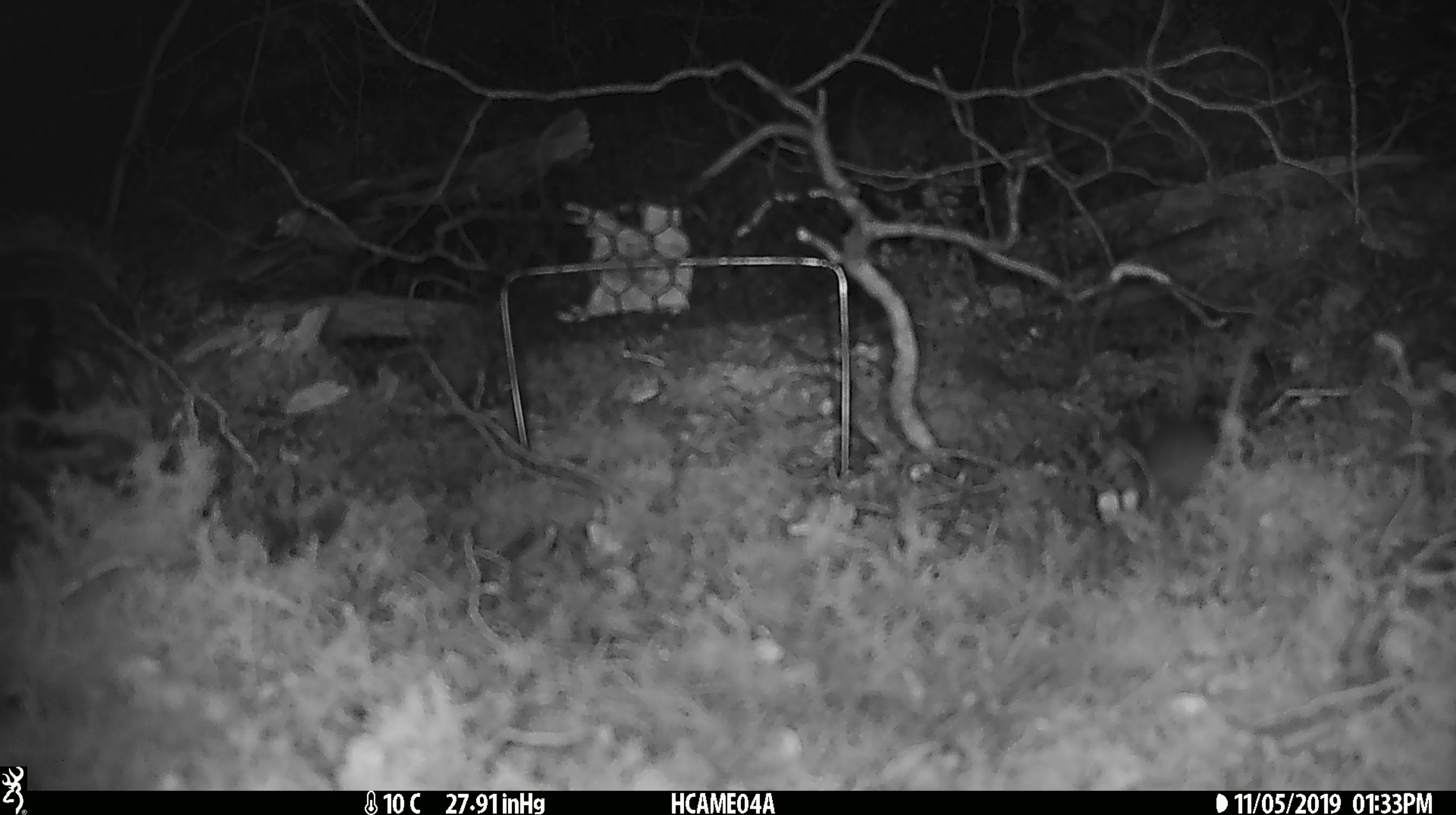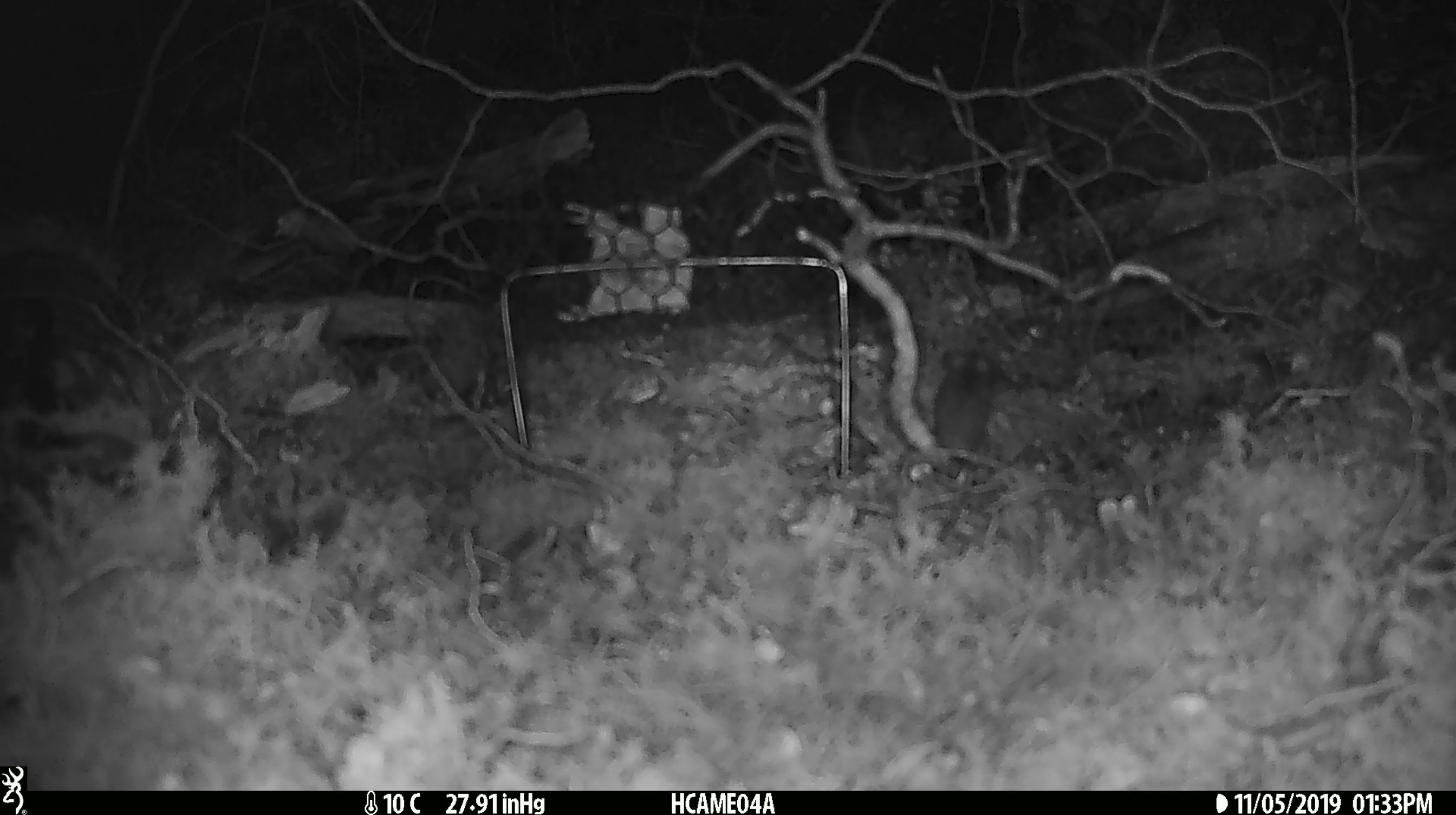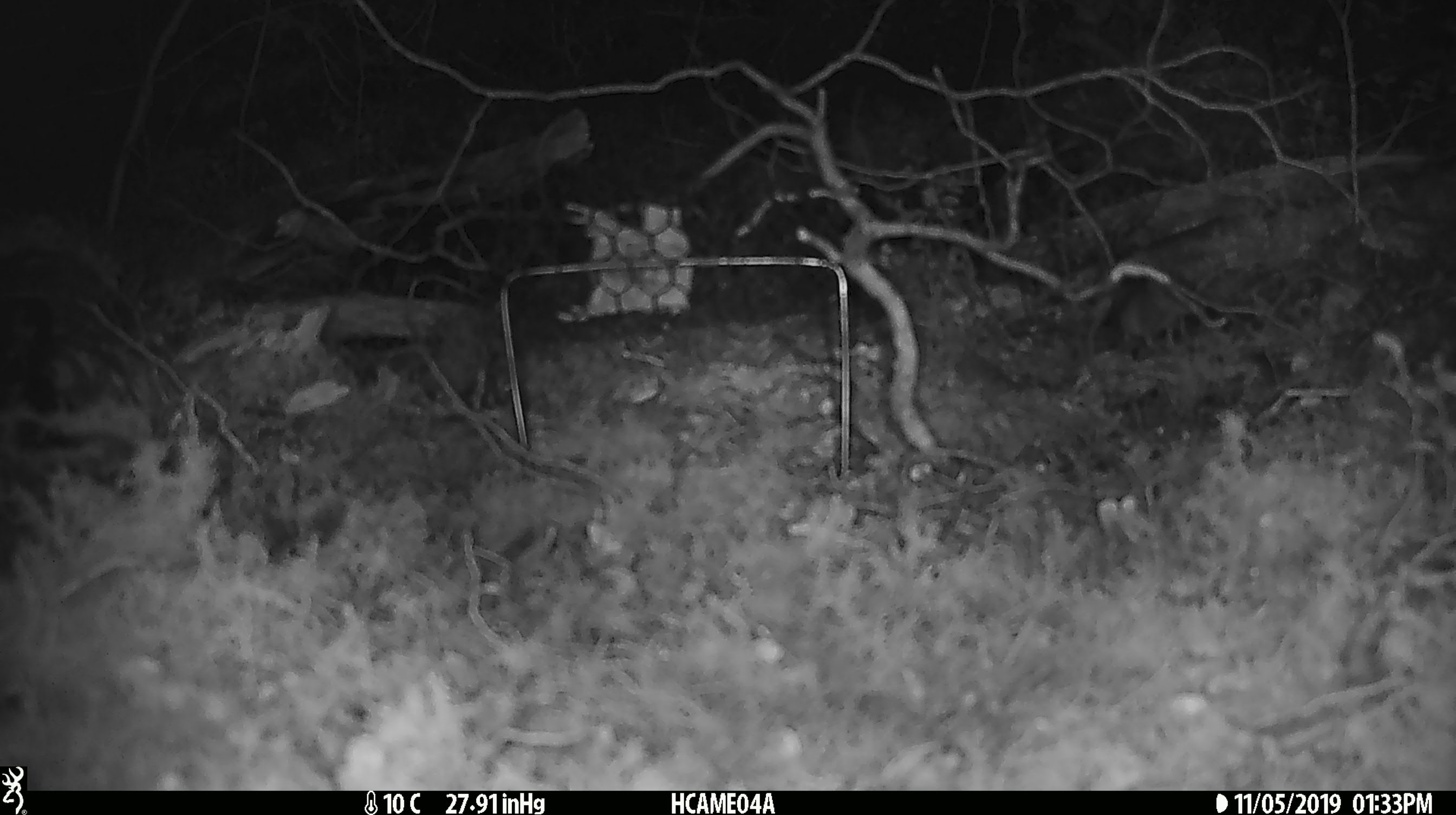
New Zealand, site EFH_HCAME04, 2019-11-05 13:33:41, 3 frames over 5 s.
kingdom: Animalia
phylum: Chordata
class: Mammalia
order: Rodentia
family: Muridae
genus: Mus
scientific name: Mus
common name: mouse